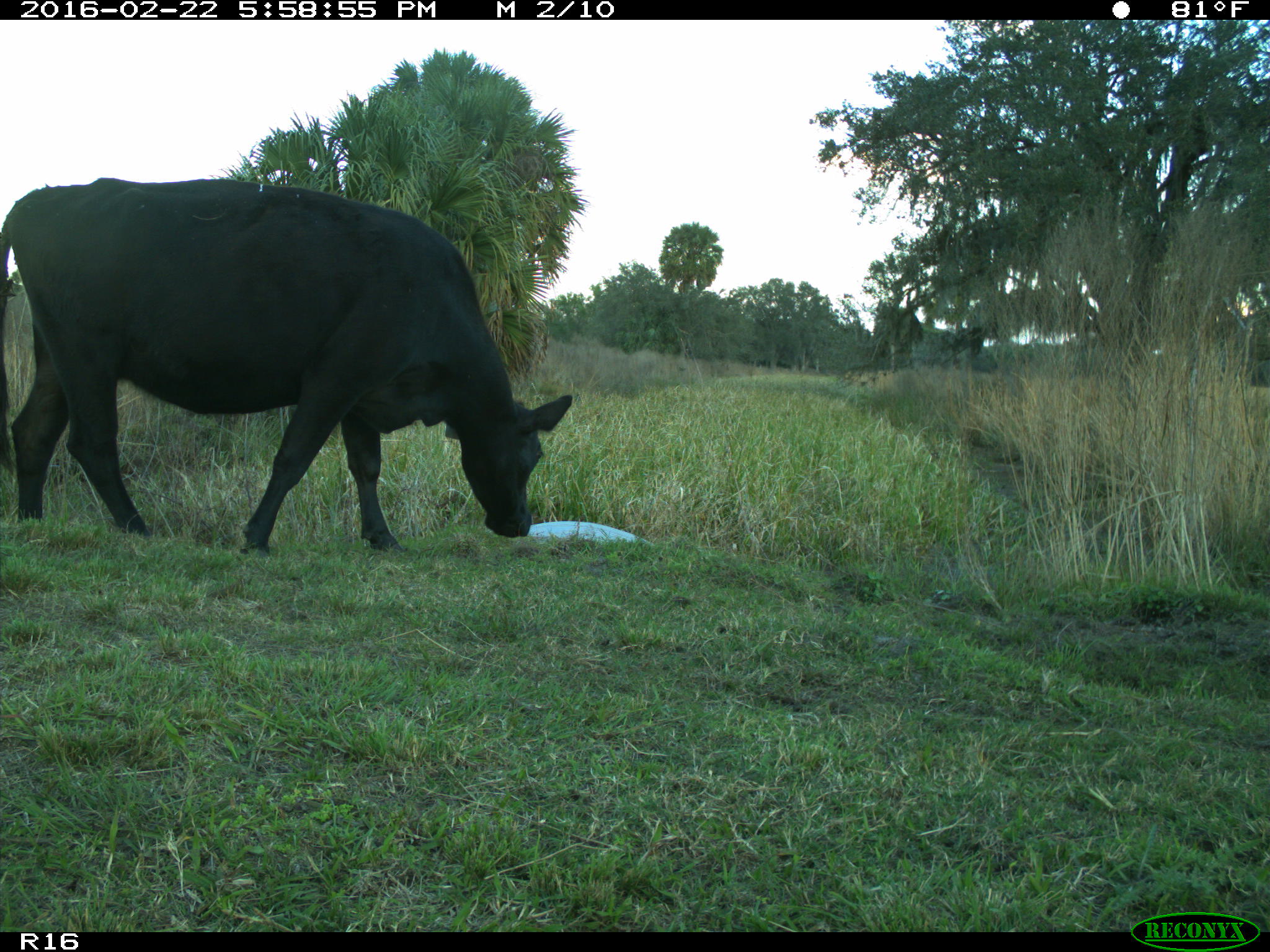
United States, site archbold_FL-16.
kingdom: Animalia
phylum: Chordata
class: Mammalia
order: Artiodactyla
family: Bovidae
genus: Bos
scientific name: Bos taurus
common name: domestic cow